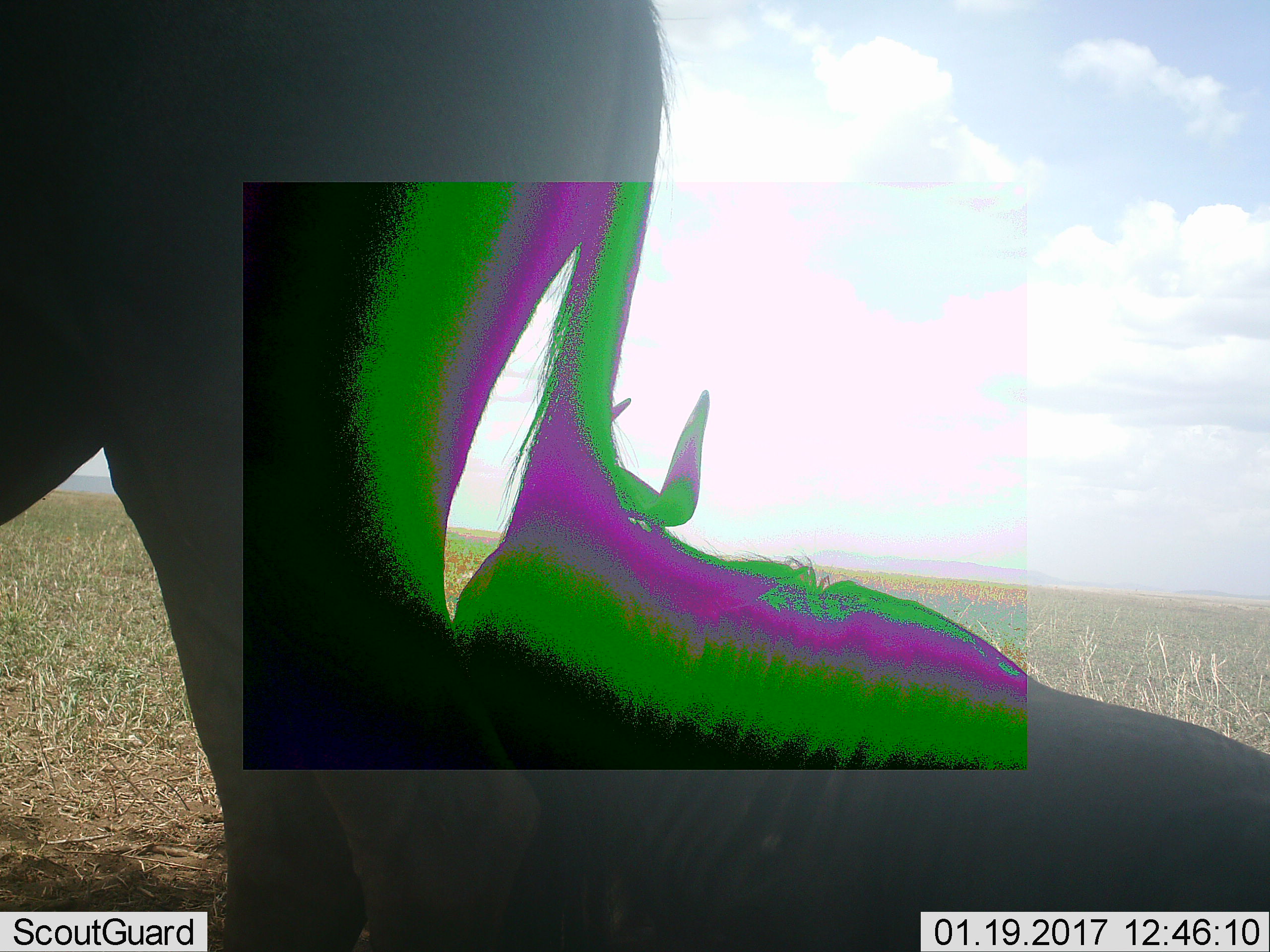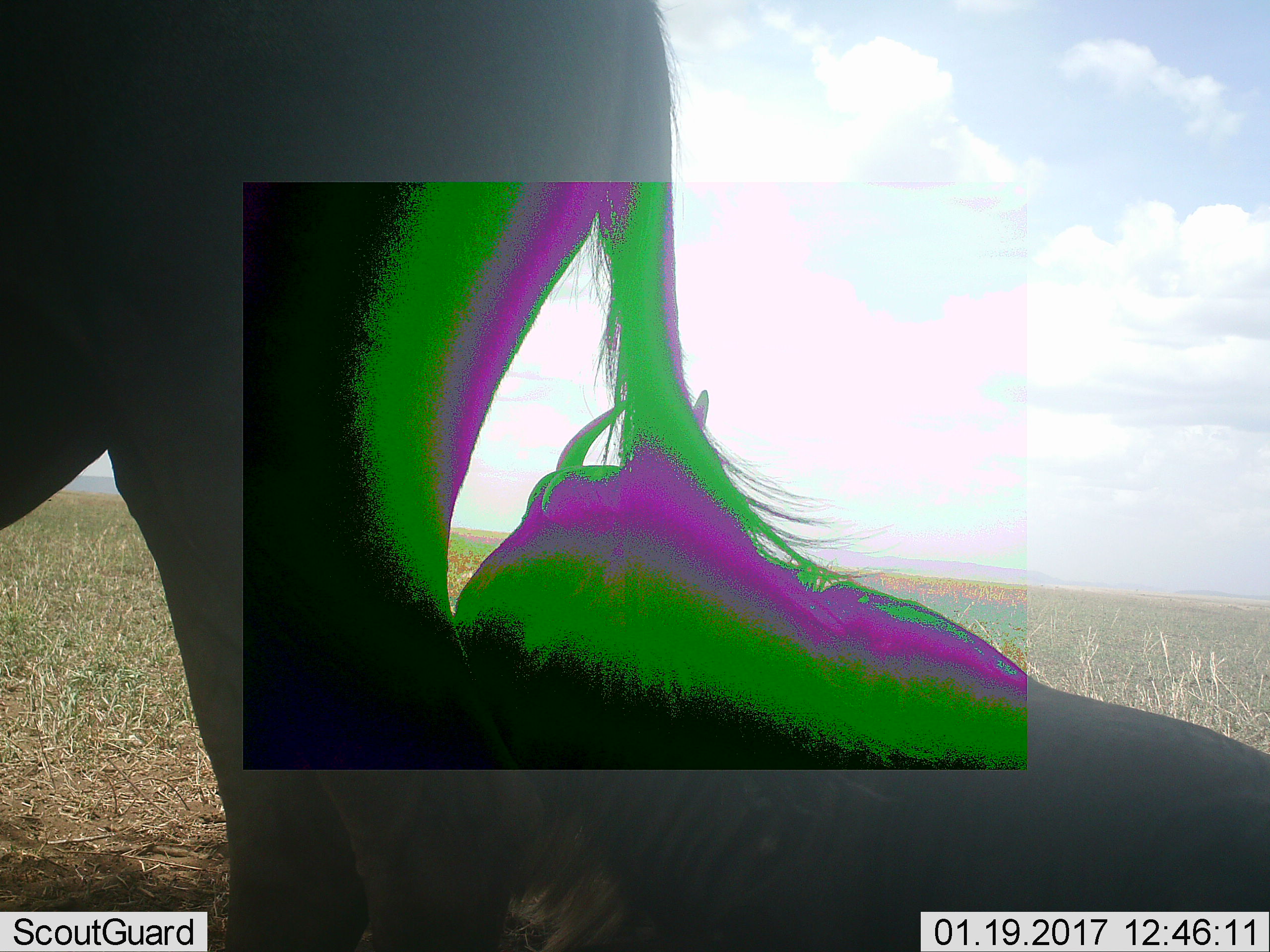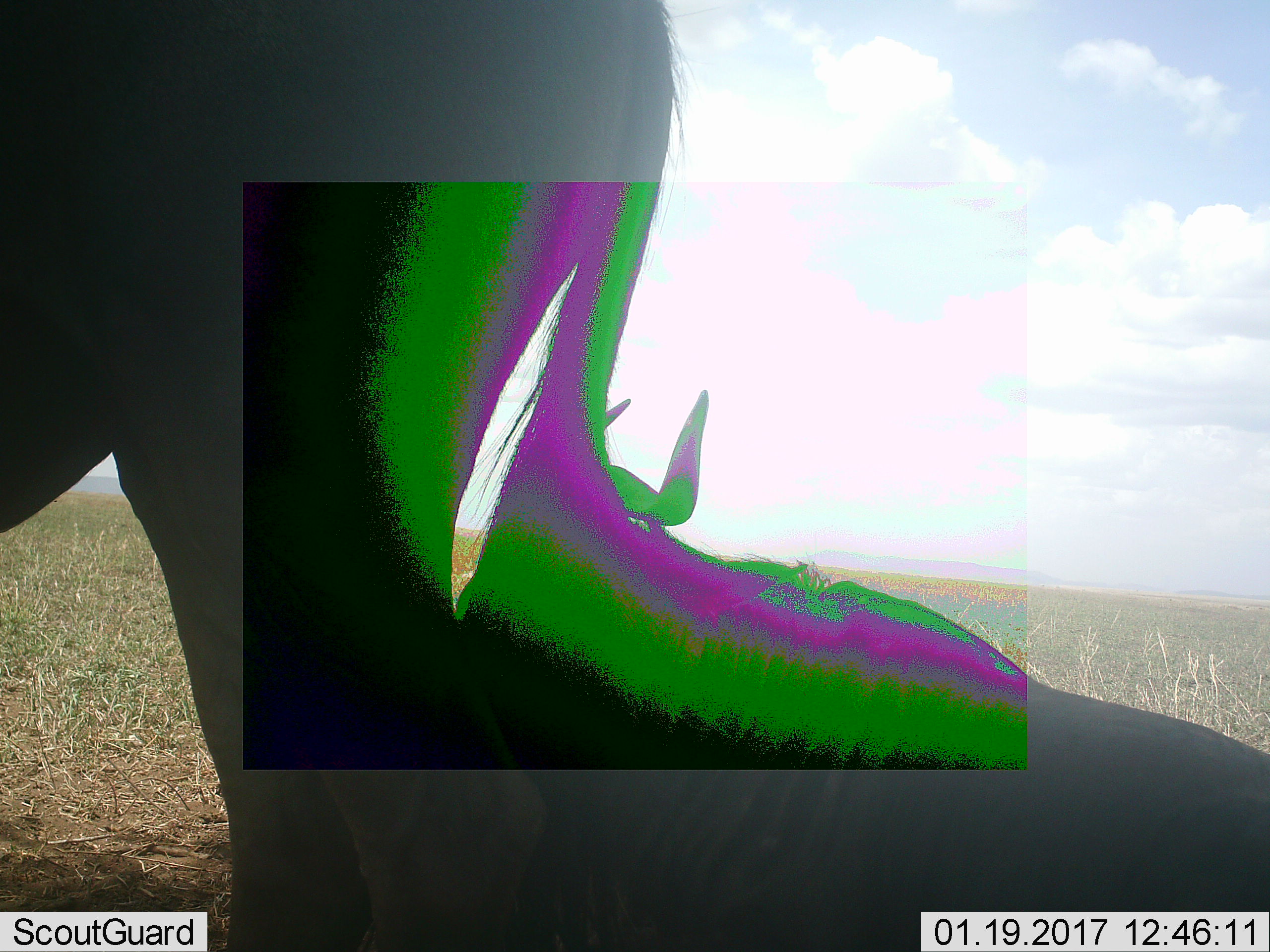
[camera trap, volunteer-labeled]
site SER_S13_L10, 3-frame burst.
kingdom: Animalia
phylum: Chordata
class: Mammalia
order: Artiodactyla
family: Bovidae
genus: Connochaetes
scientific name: Connochaetes taurinus taurinus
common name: blue wildebeest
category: wildebeestblue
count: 2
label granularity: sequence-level